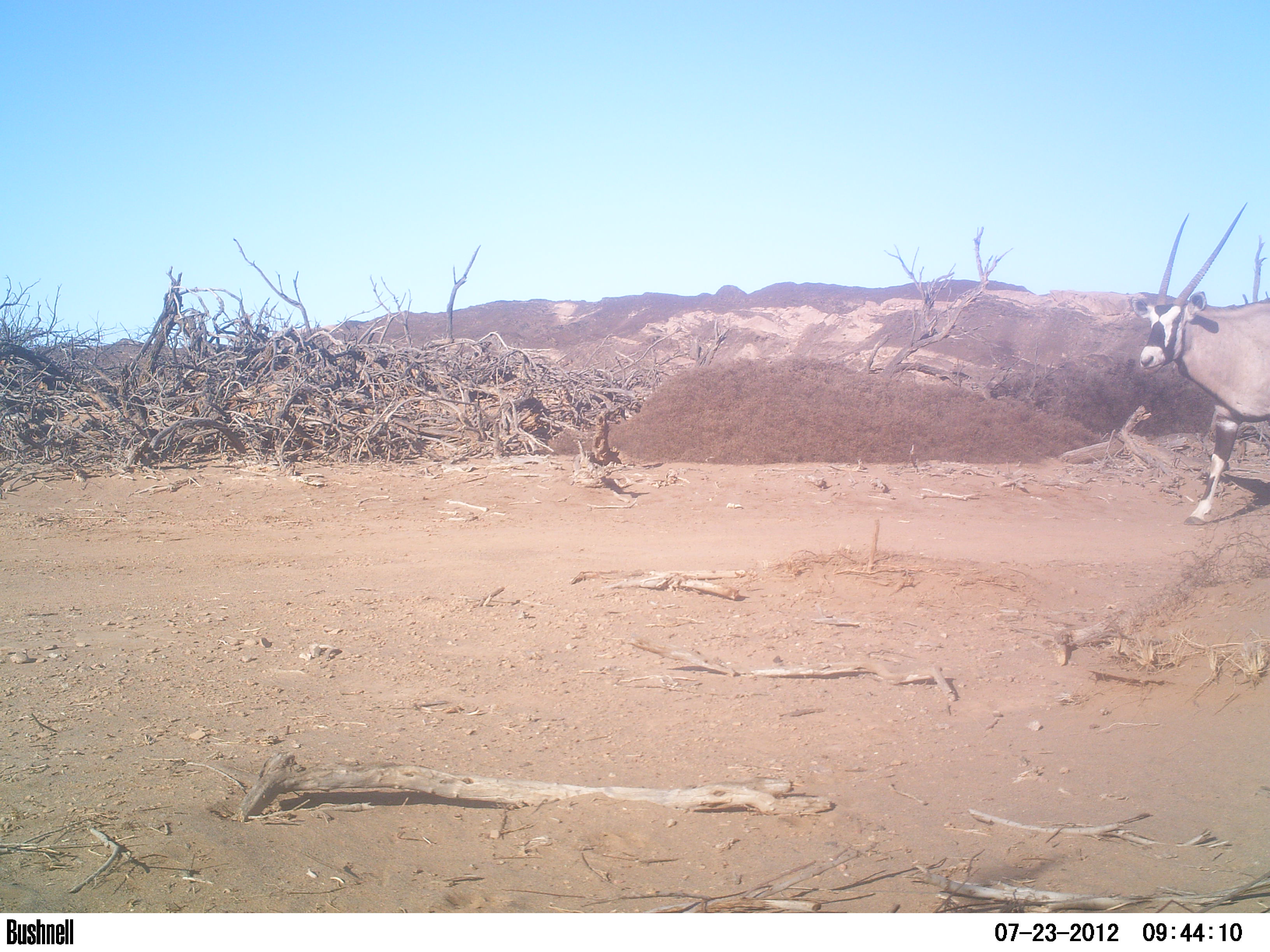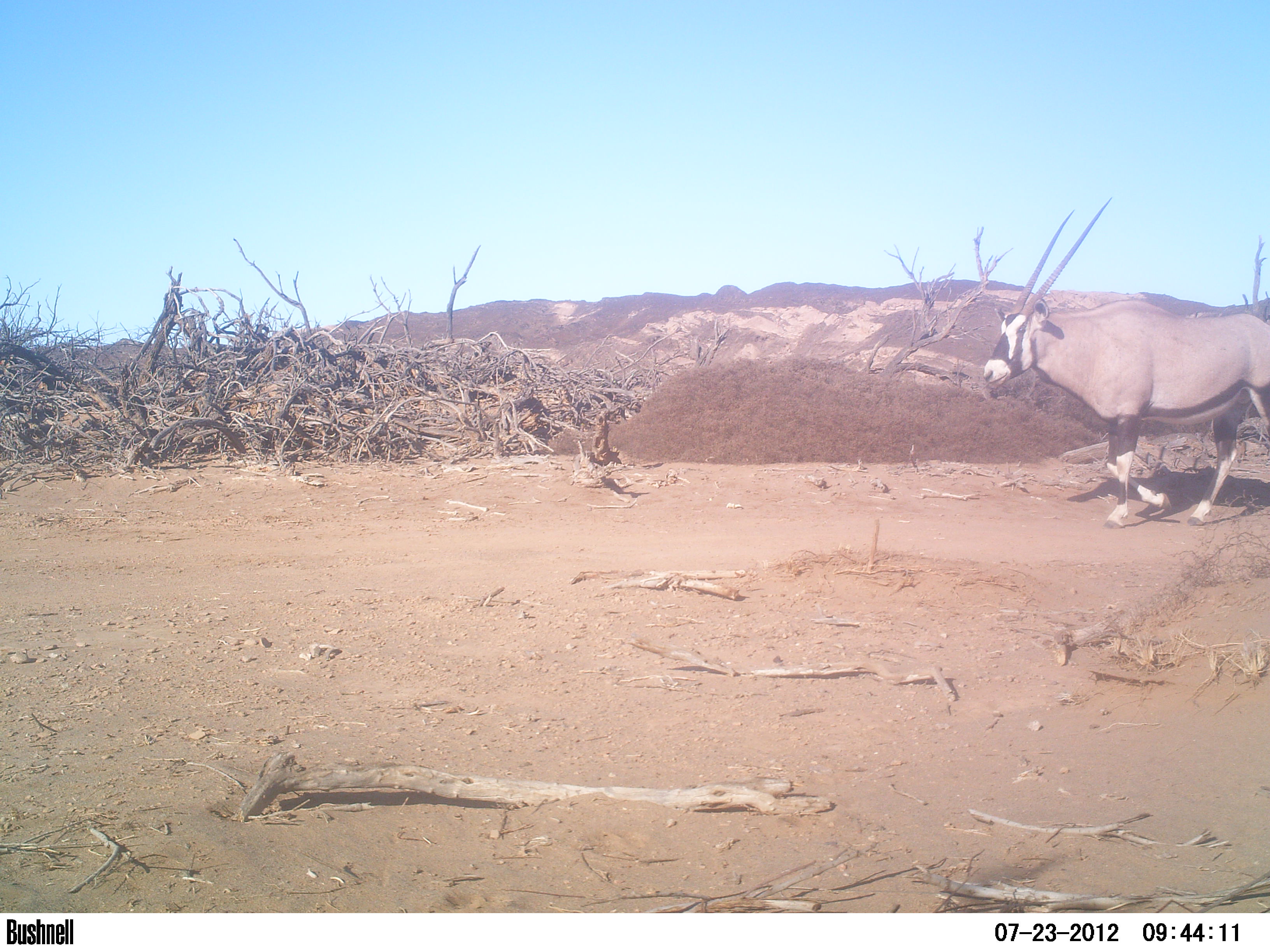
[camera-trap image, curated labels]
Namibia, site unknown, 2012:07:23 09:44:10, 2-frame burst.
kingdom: Animalia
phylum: Chordata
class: Mammalia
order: Artiodactyla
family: Bovidae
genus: Oryx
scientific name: Oryx gazella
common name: gemsbok